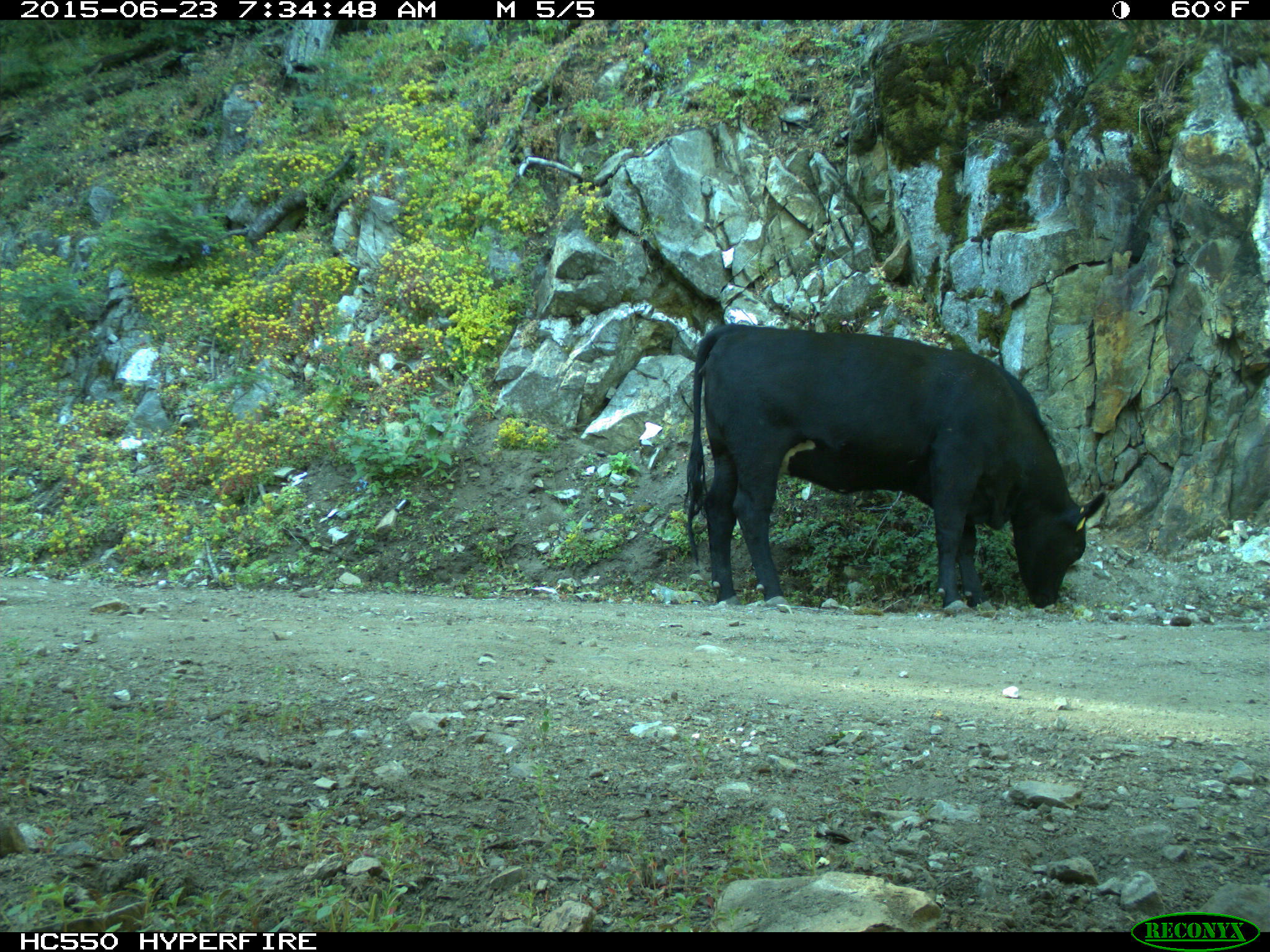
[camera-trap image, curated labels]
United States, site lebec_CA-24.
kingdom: Animalia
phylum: Chordata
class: Mammalia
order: Artiodactyla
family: Bovidae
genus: Bos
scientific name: Bos taurus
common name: domestic cow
Bos taurus (domestic cow).